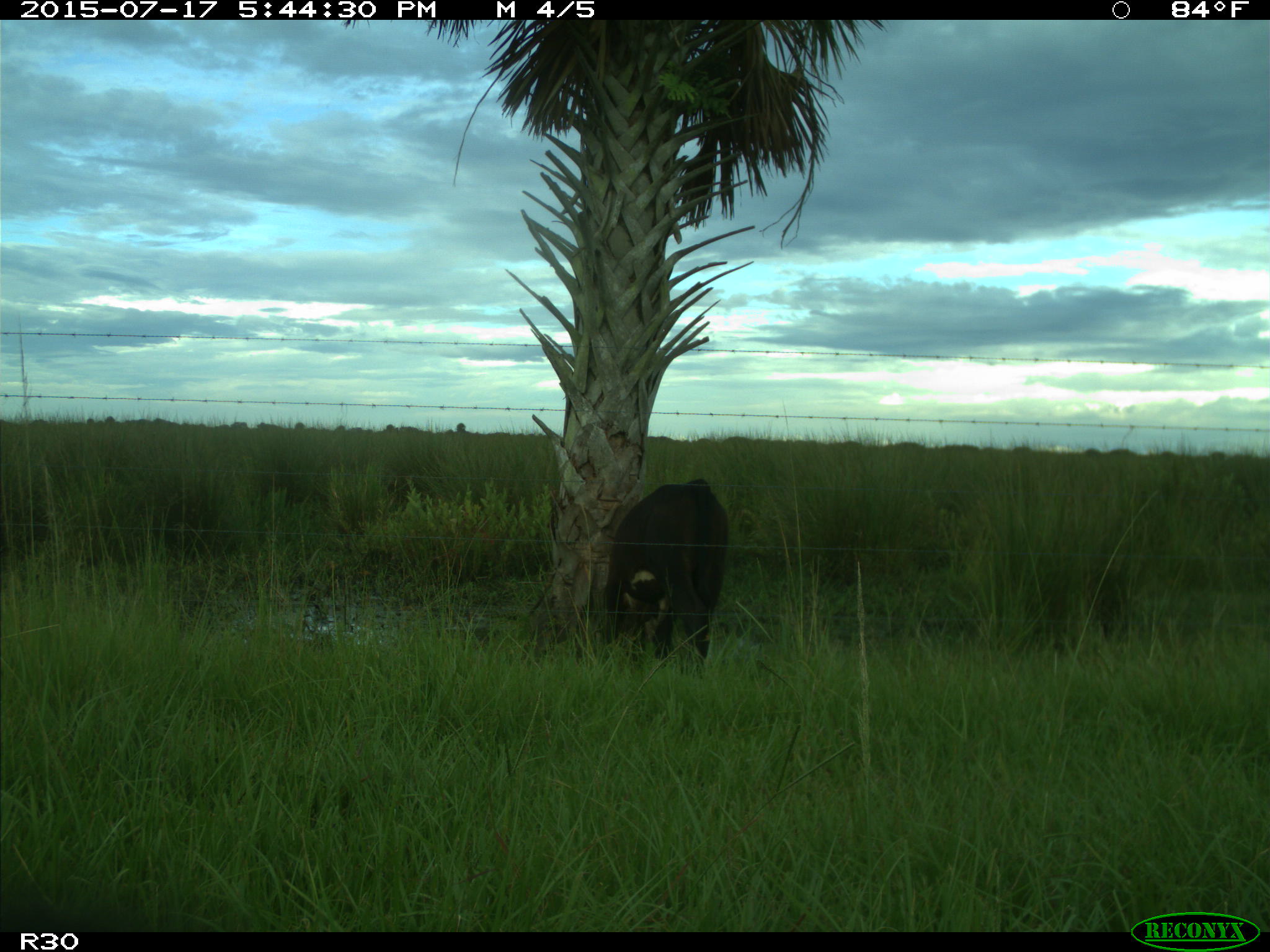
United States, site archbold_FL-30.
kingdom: Animalia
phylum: Chordata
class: Mammalia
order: Artiodactyla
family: Bovidae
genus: Bos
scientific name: Bos taurus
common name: domestic cow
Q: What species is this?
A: Bos taurus (domestic cow).